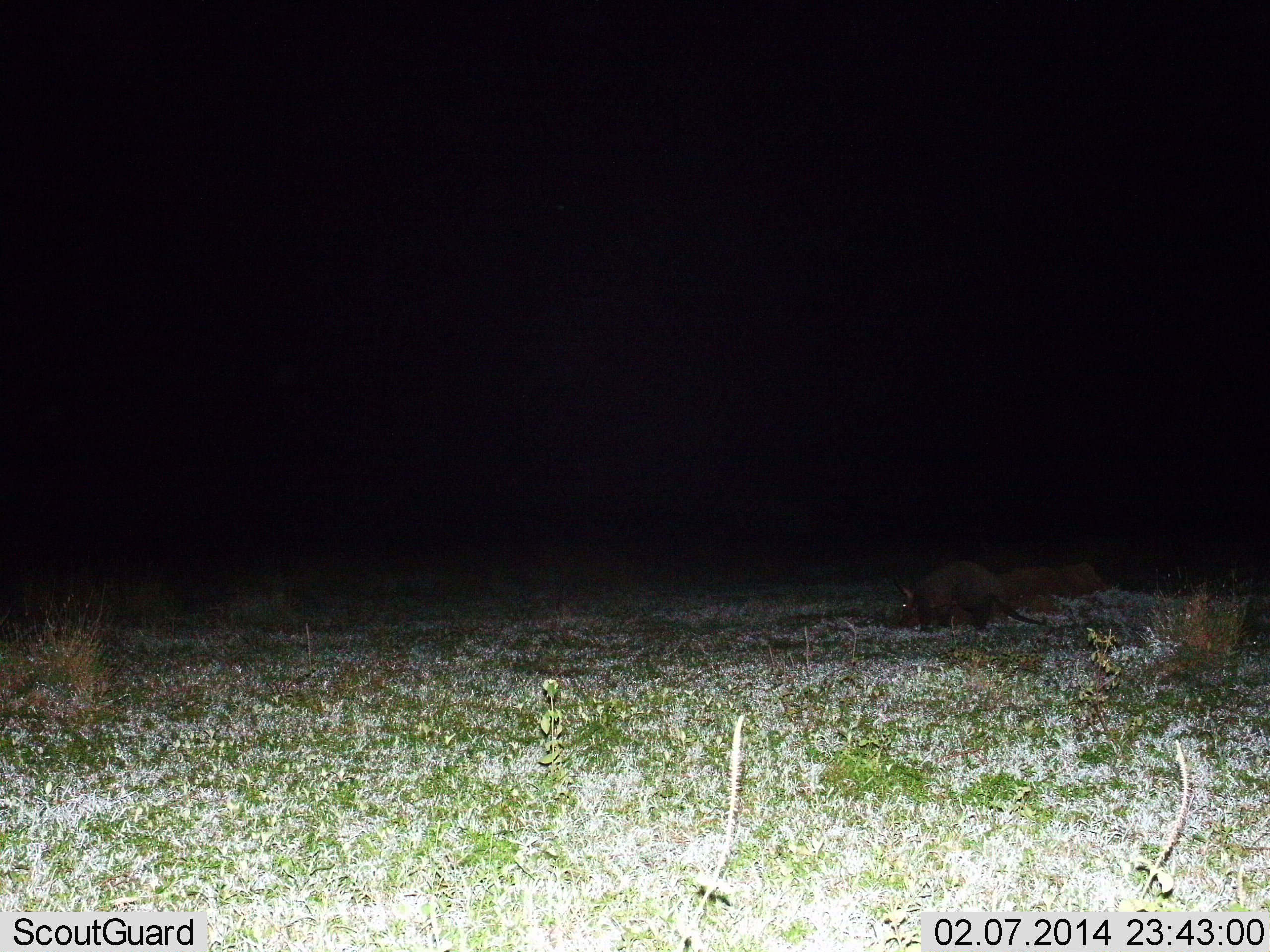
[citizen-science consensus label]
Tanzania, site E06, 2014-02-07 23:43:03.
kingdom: Animalia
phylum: Chordata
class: Mammalia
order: Tubulidentata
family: Orycteropodidae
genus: Orycteropus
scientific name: Orycteropus afer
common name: aardvark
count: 1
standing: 34%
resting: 6%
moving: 46%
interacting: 0%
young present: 0%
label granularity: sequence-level